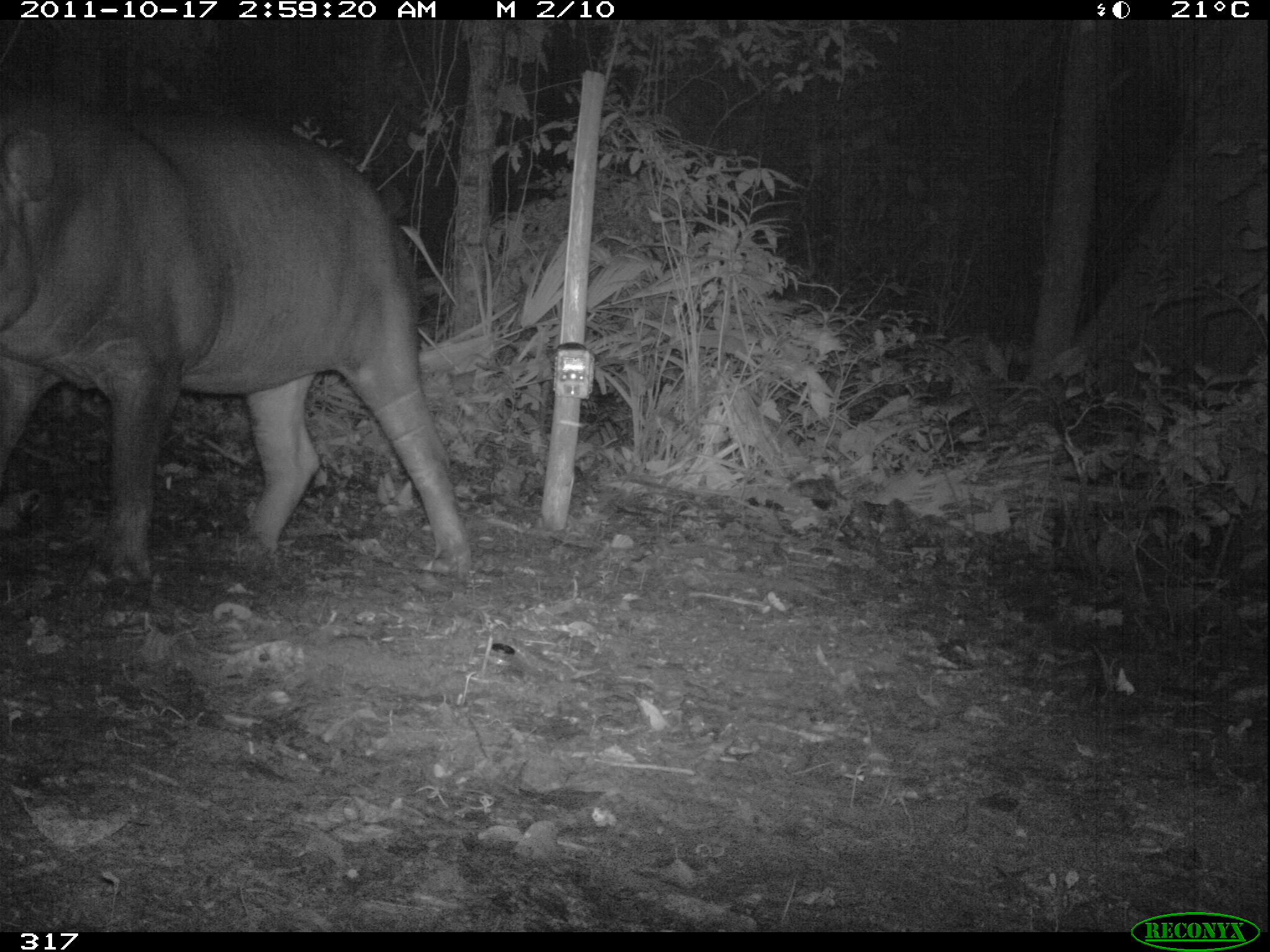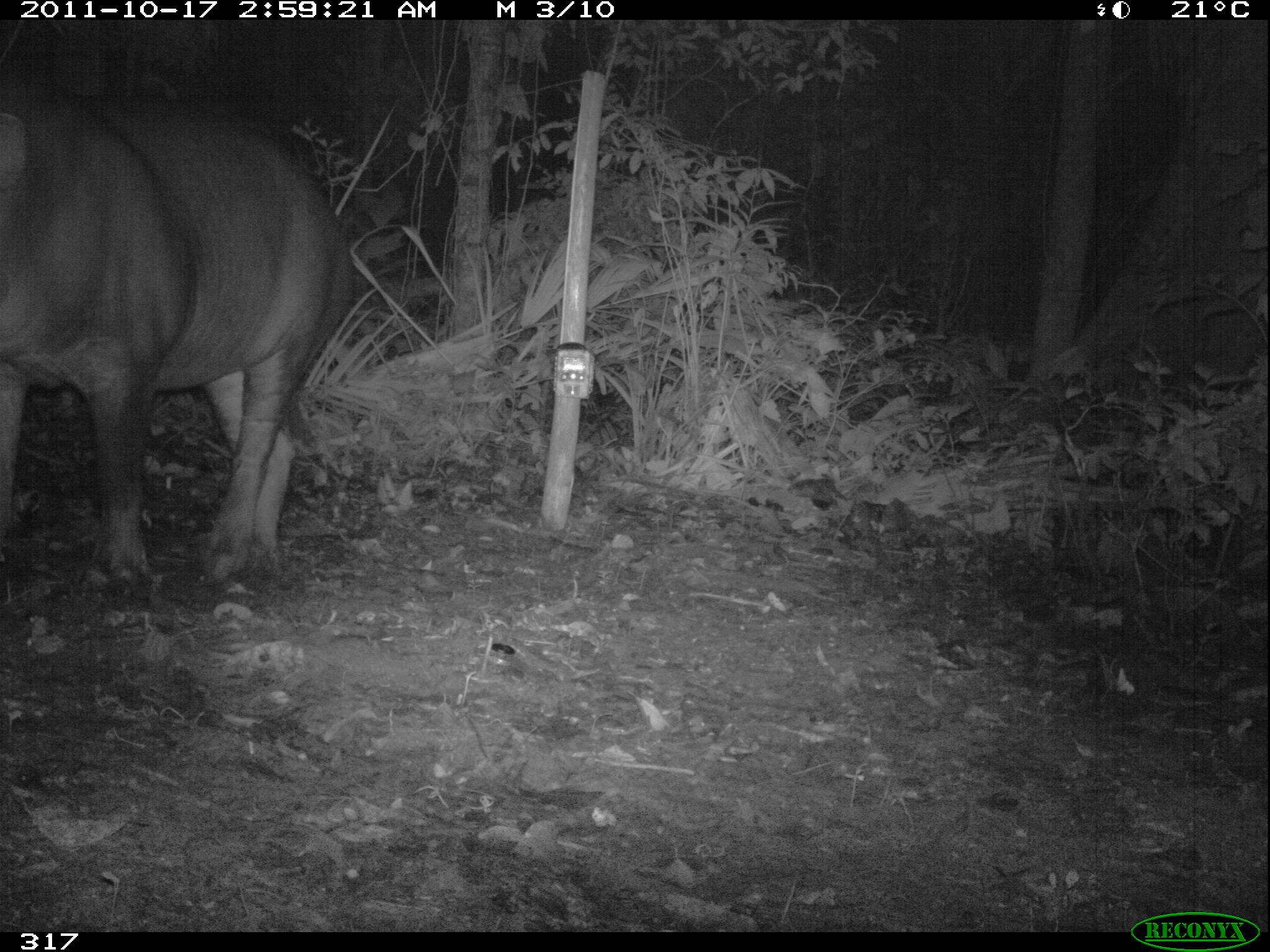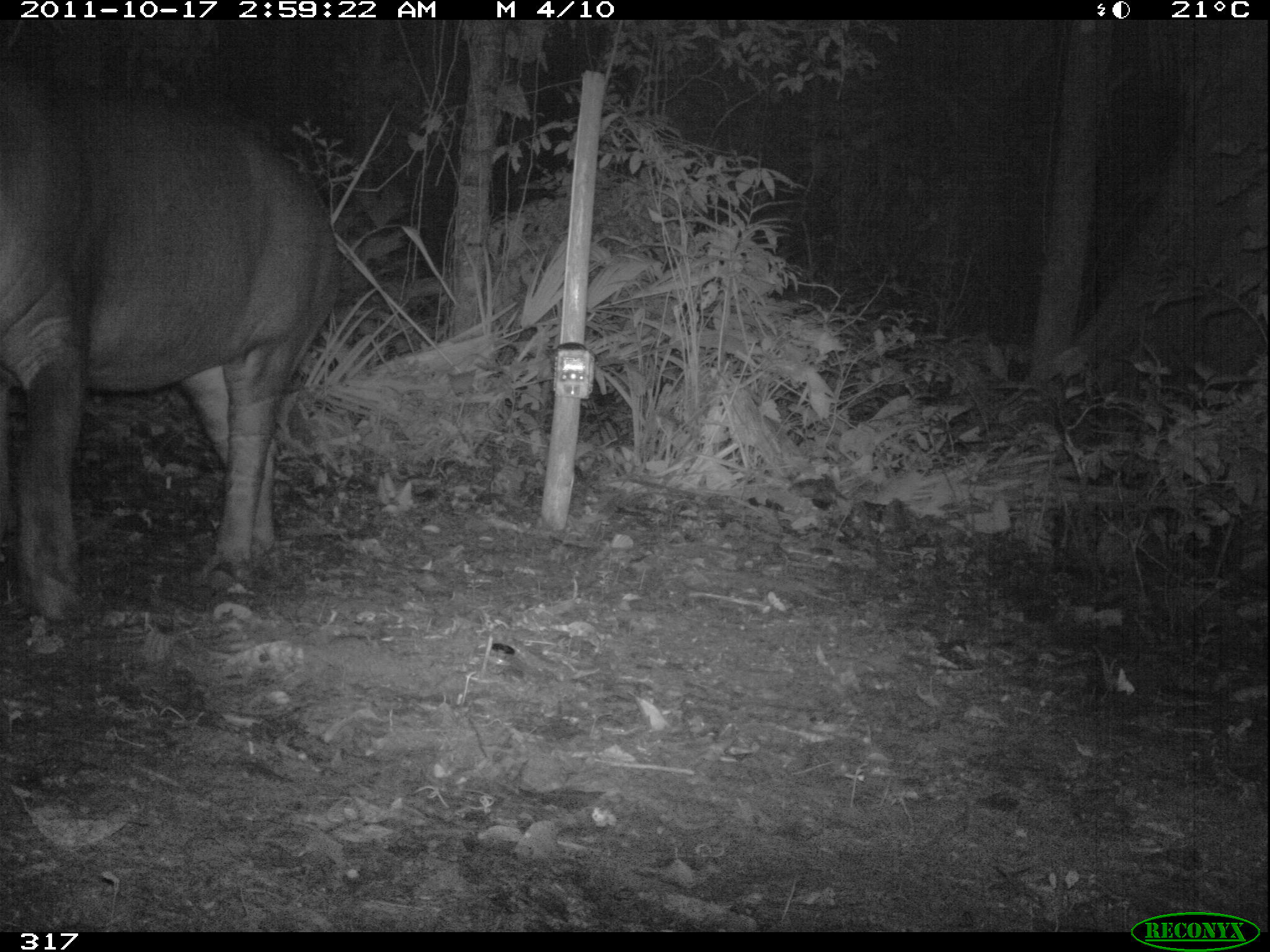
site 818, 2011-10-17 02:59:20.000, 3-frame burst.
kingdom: Animalia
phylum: Chordata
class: Mammalia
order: Perissodactyla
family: Tapiridae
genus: Tapirus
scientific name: Tapirus terrestris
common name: south american tapir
Tapirus terrestris (south american tapir).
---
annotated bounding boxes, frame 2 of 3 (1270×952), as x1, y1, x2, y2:
tapirus terrestris: 0, 76, 353, 589